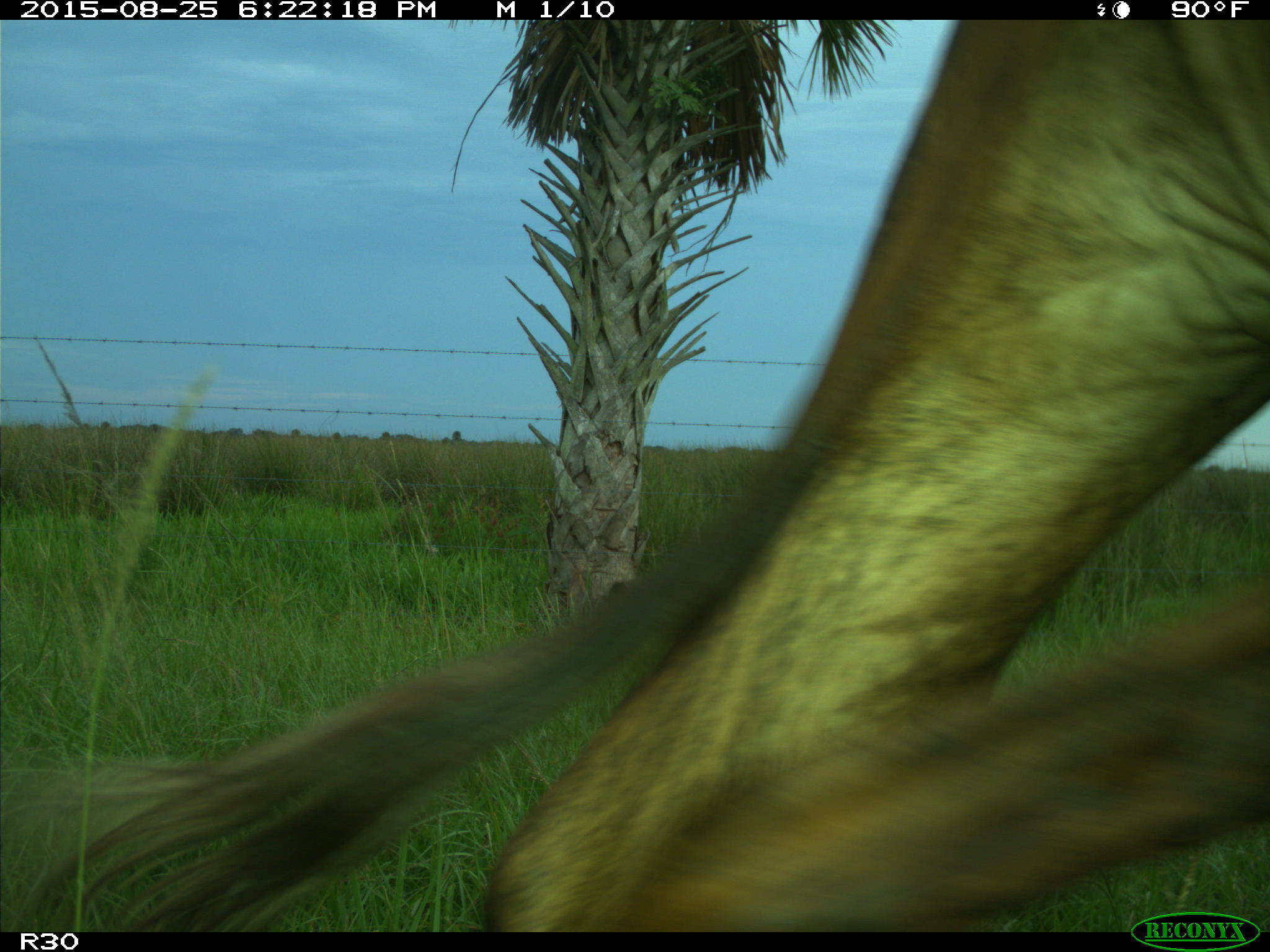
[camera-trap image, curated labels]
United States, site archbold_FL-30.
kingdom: Animalia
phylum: Chordata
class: Mammalia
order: Artiodactyla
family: Bovidae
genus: Bos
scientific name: Bos taurus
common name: domestic cow